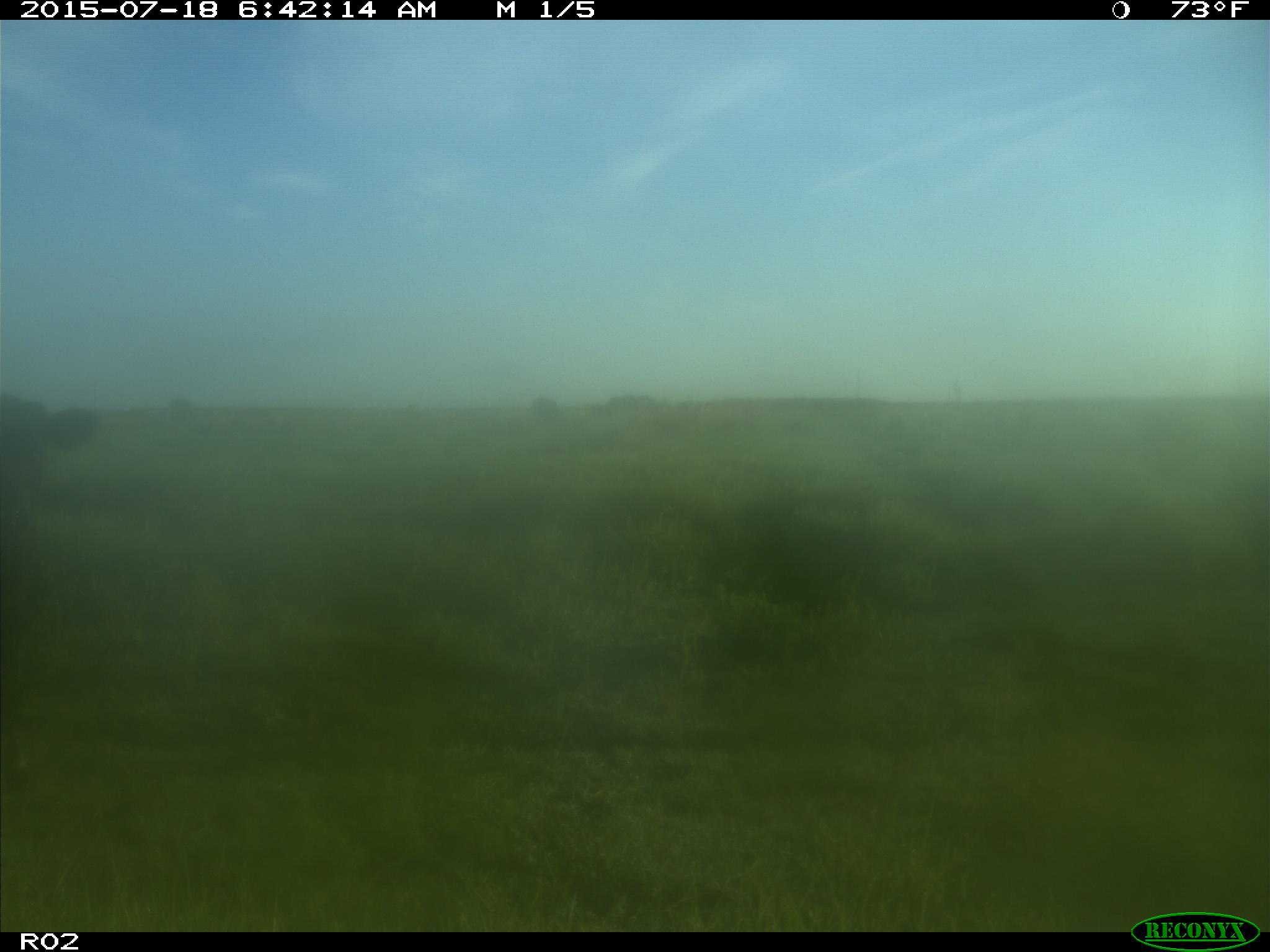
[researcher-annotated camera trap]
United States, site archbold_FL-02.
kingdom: Animalia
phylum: Chordata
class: Mammalia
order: Artiodactyla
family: Bovidae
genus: Bos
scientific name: Bos taurus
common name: domestic cow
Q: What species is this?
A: Bos taurus (domestic cow).